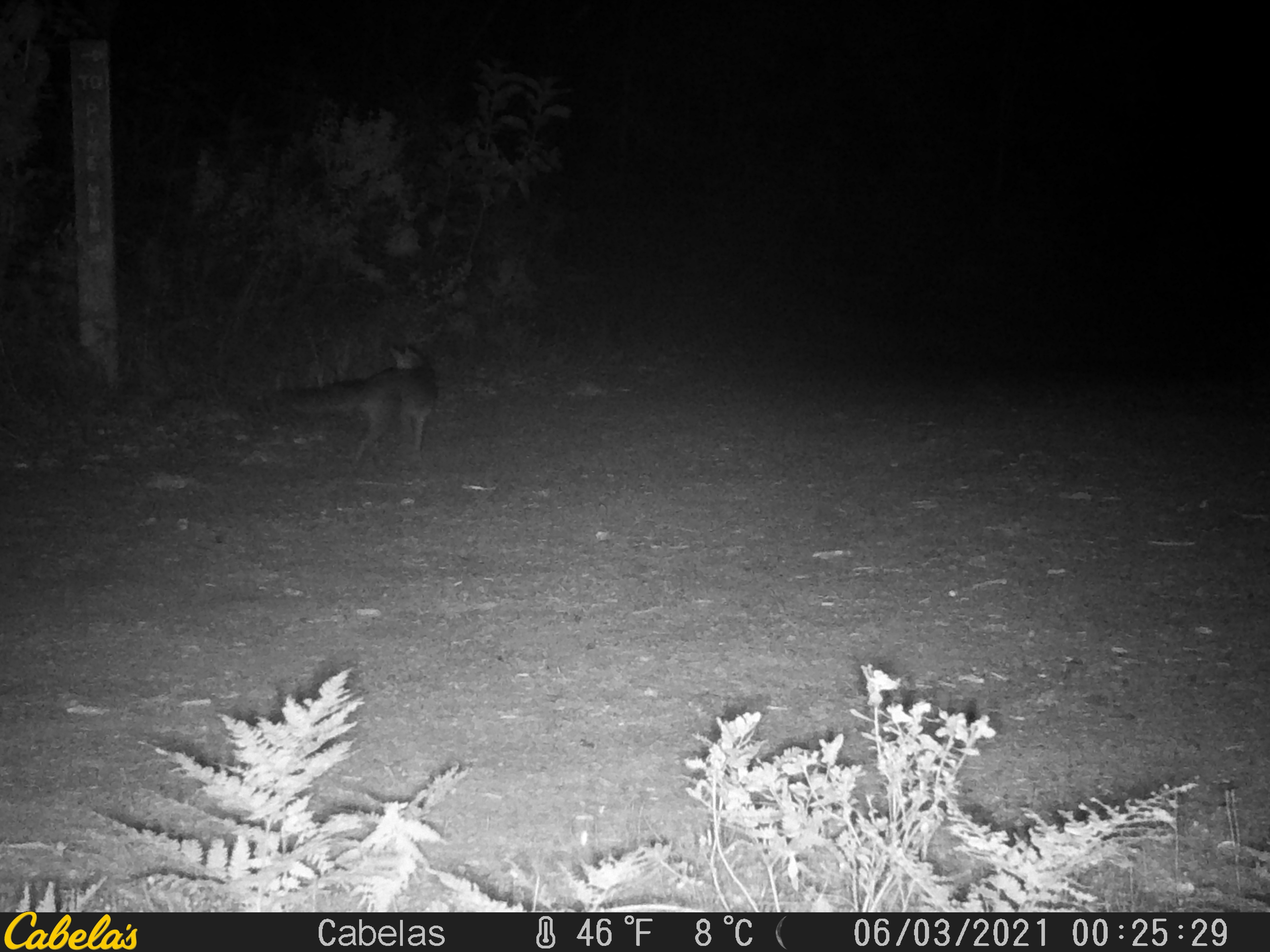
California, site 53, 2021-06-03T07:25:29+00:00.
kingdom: Animalia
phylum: Chordata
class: Mammalia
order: Carnivora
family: Canidae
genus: Urocyon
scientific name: Urocyon cinereoargenteus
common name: gray fox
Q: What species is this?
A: Gray fox (Urocyon cinereoargenteus).